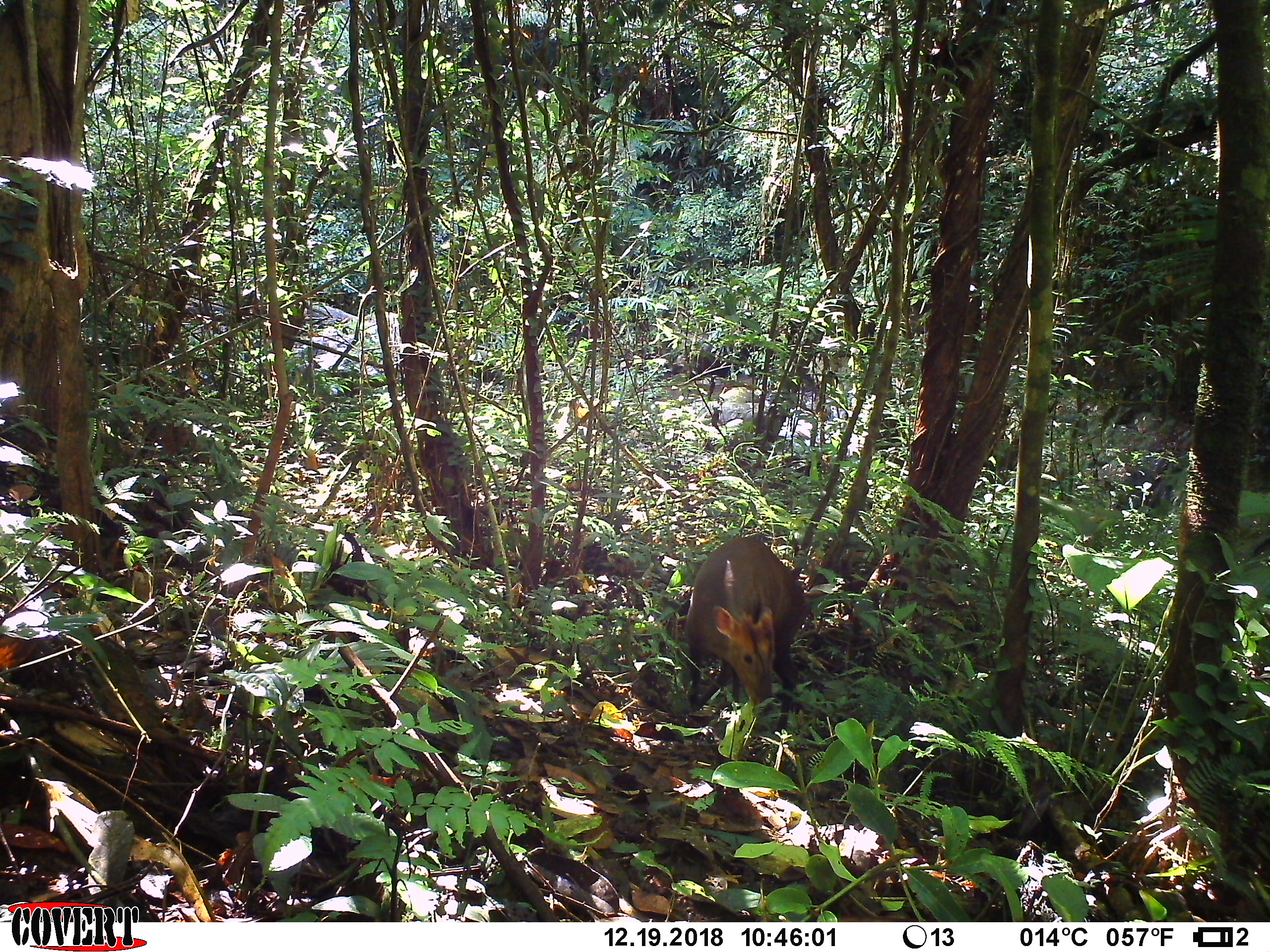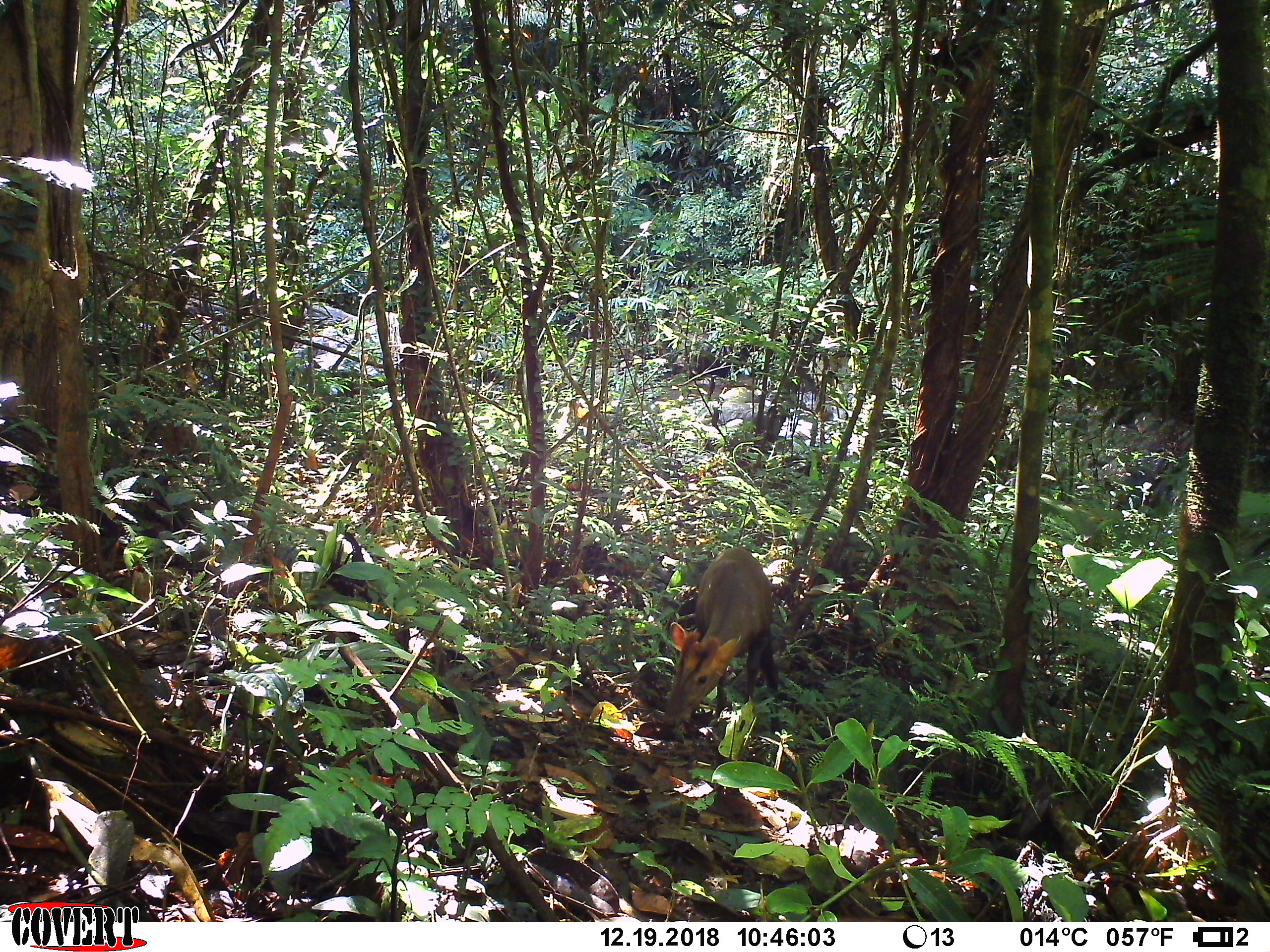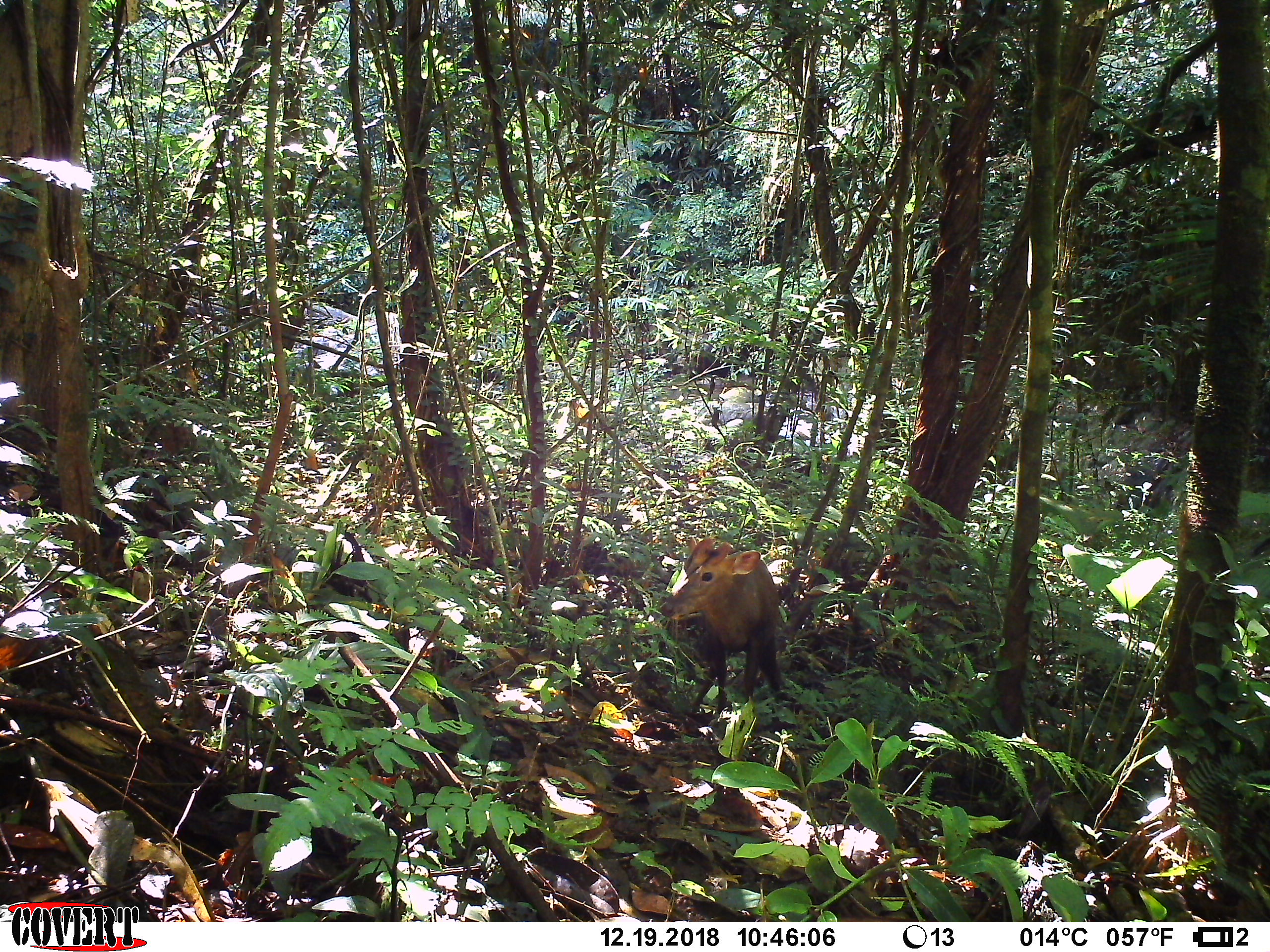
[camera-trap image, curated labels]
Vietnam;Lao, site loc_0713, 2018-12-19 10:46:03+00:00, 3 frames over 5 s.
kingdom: Animalia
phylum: Chordata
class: Mammalia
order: Artiodactyla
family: Cervidae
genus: Muntiacus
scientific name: Muntiacus rooseveltorum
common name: roosevelt's muntjac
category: roosevelts muntjac group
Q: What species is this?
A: Roosevelts muntjac group (roosevelt's muntjac) (Muntiacus rooseveltorum).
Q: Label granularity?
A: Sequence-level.